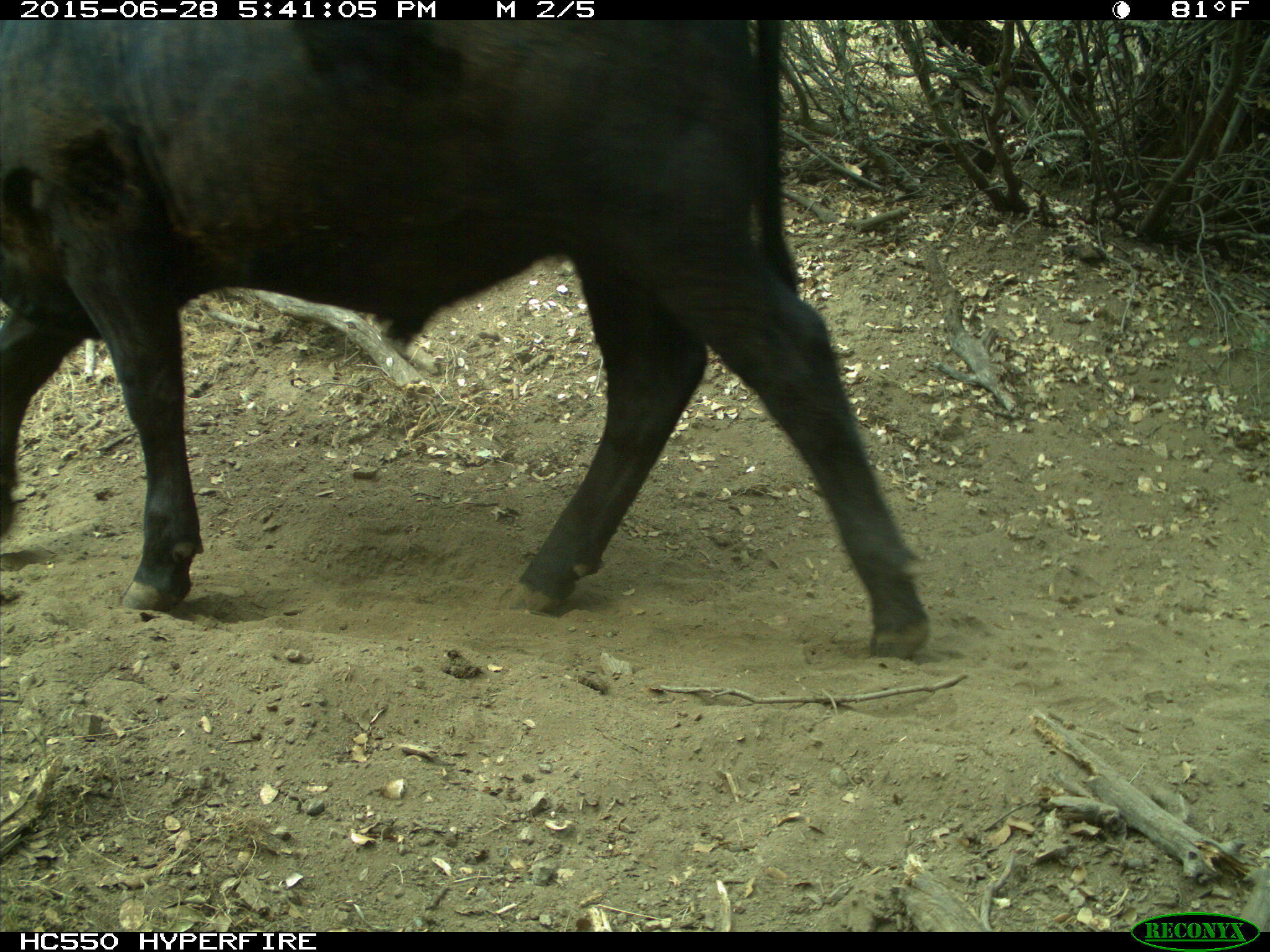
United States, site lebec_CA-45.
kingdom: Animalia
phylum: Chordata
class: Mammalia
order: Artiodactyla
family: Bovidae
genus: Bos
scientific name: Bos taurus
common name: domestic cow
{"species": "Bos taurus (domestic cow)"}